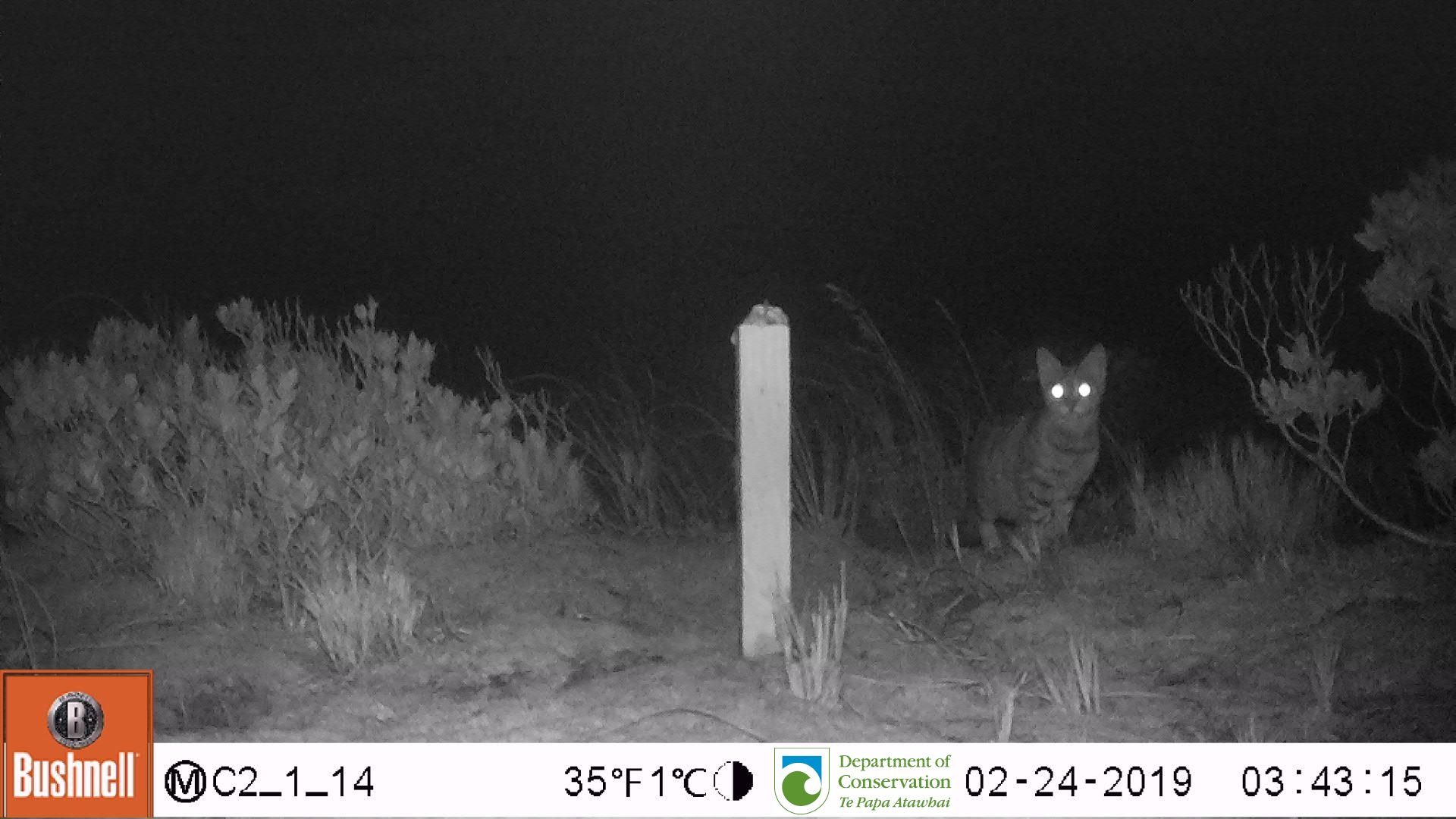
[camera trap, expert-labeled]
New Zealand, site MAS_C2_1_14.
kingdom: Animalia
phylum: Chordata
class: Mammalia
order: Carnivora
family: Felidae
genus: Felis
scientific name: Felis catus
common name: domestic cat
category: cat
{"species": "cat (domestic cat) (Felis catus)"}